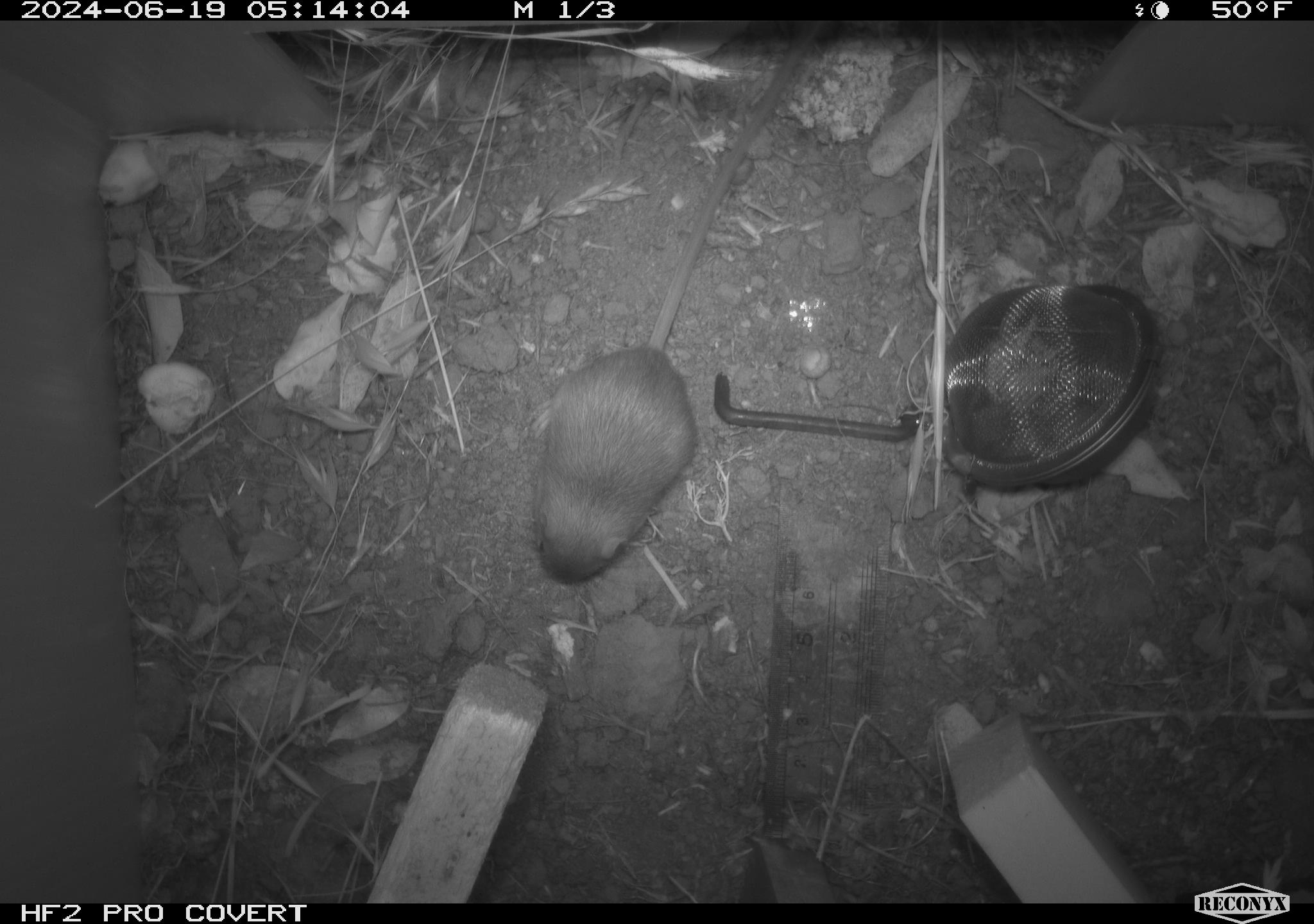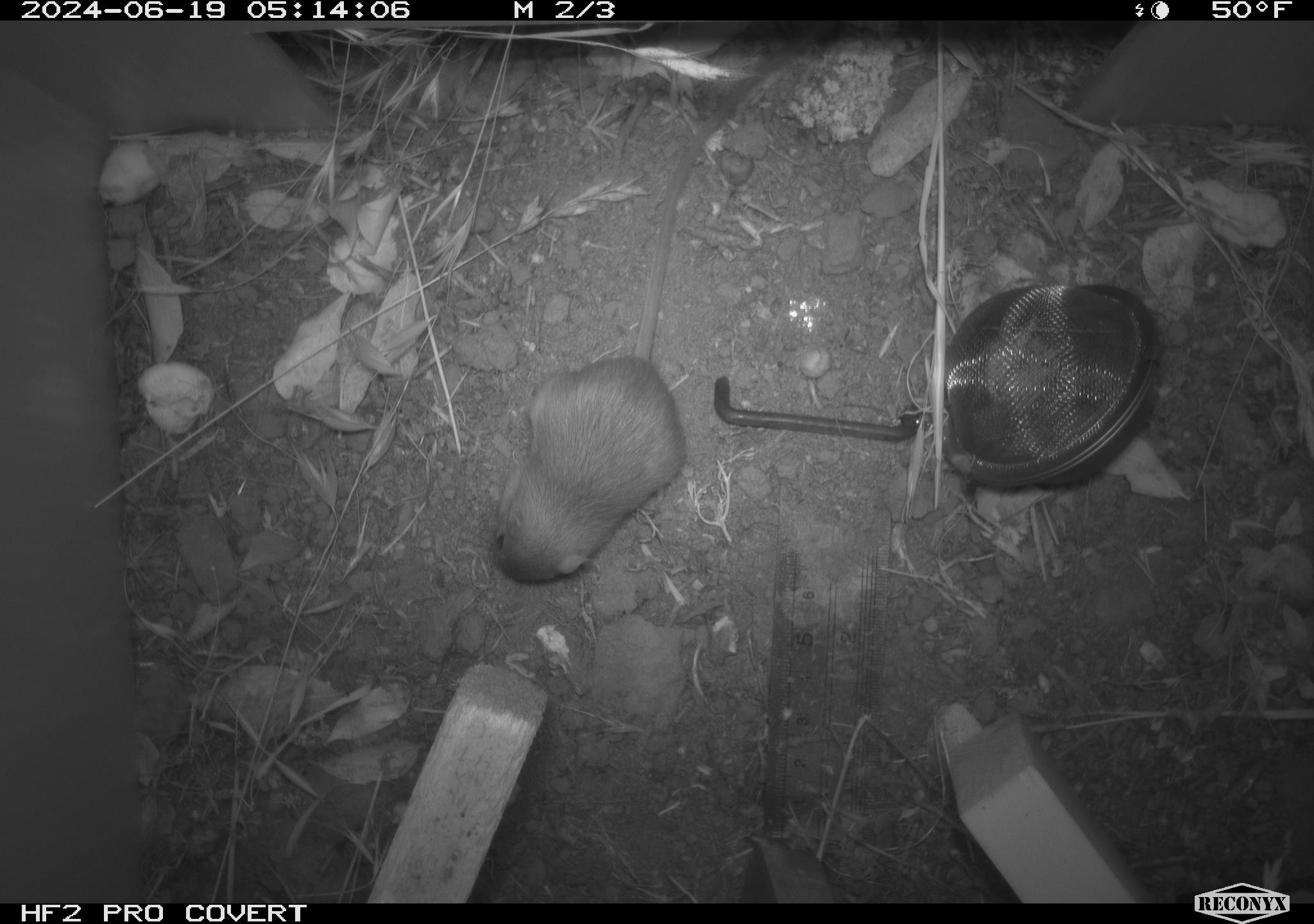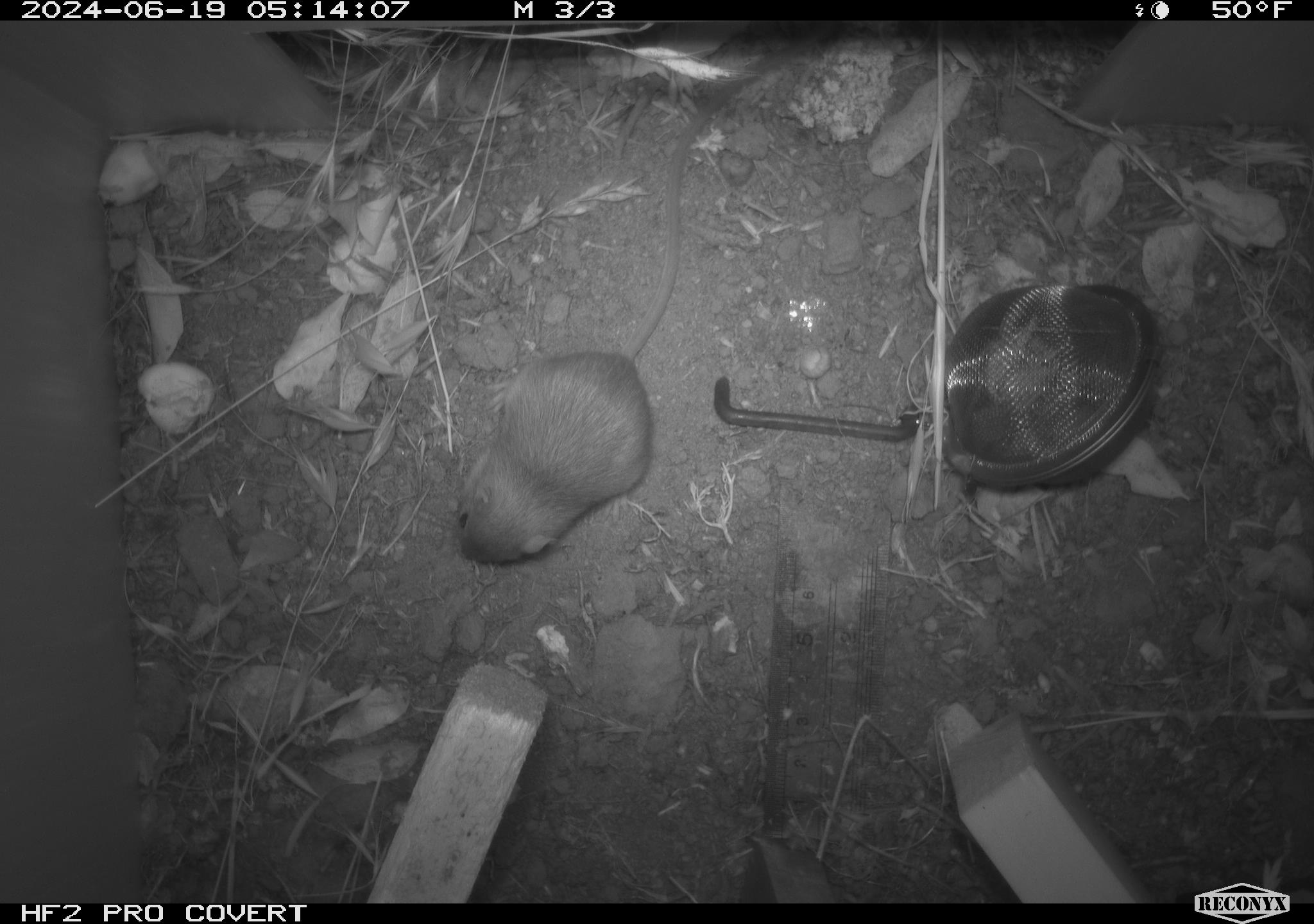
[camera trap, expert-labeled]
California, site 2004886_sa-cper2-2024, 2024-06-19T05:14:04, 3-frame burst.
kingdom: Animalia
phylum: Chordata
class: Mammalia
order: Rodentia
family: Heteromyidae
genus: Dipodomys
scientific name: Dipodomys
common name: kangaroo rats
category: dipodomys species